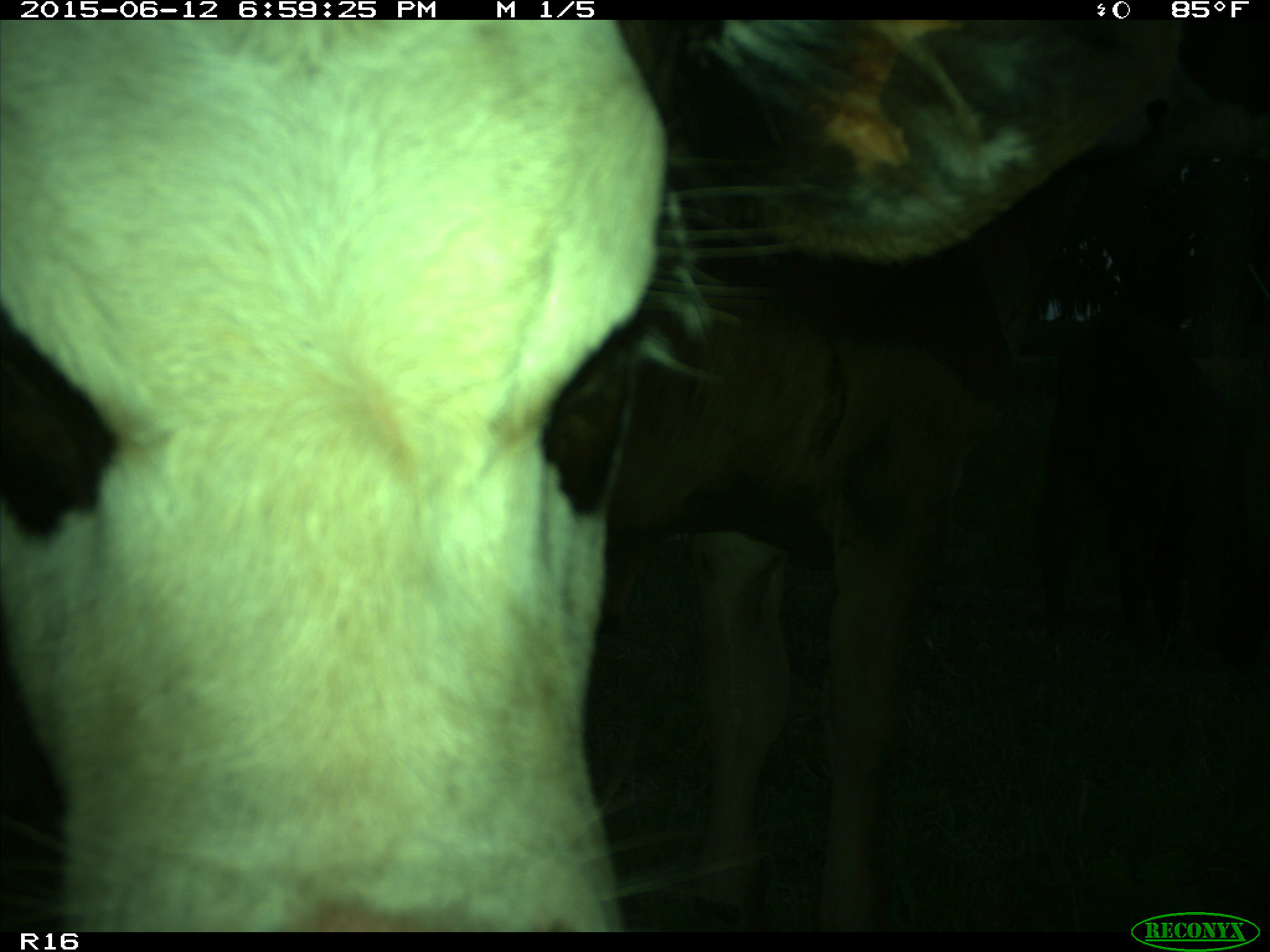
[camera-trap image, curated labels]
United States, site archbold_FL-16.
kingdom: Animalia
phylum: Chordata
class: Mammalia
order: Artiodactyla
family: Bovidae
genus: Bos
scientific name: Bos taurus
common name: domestic cow